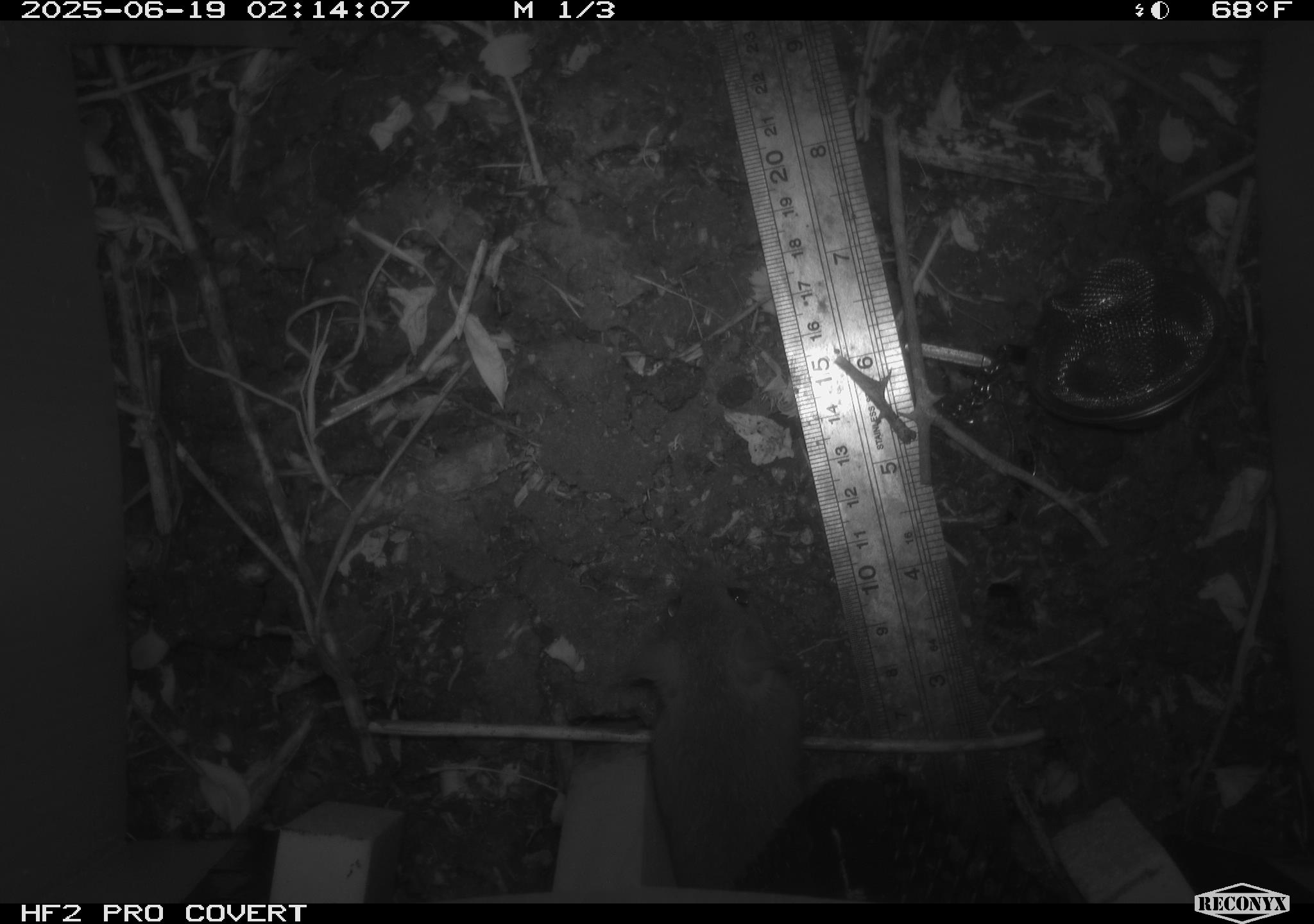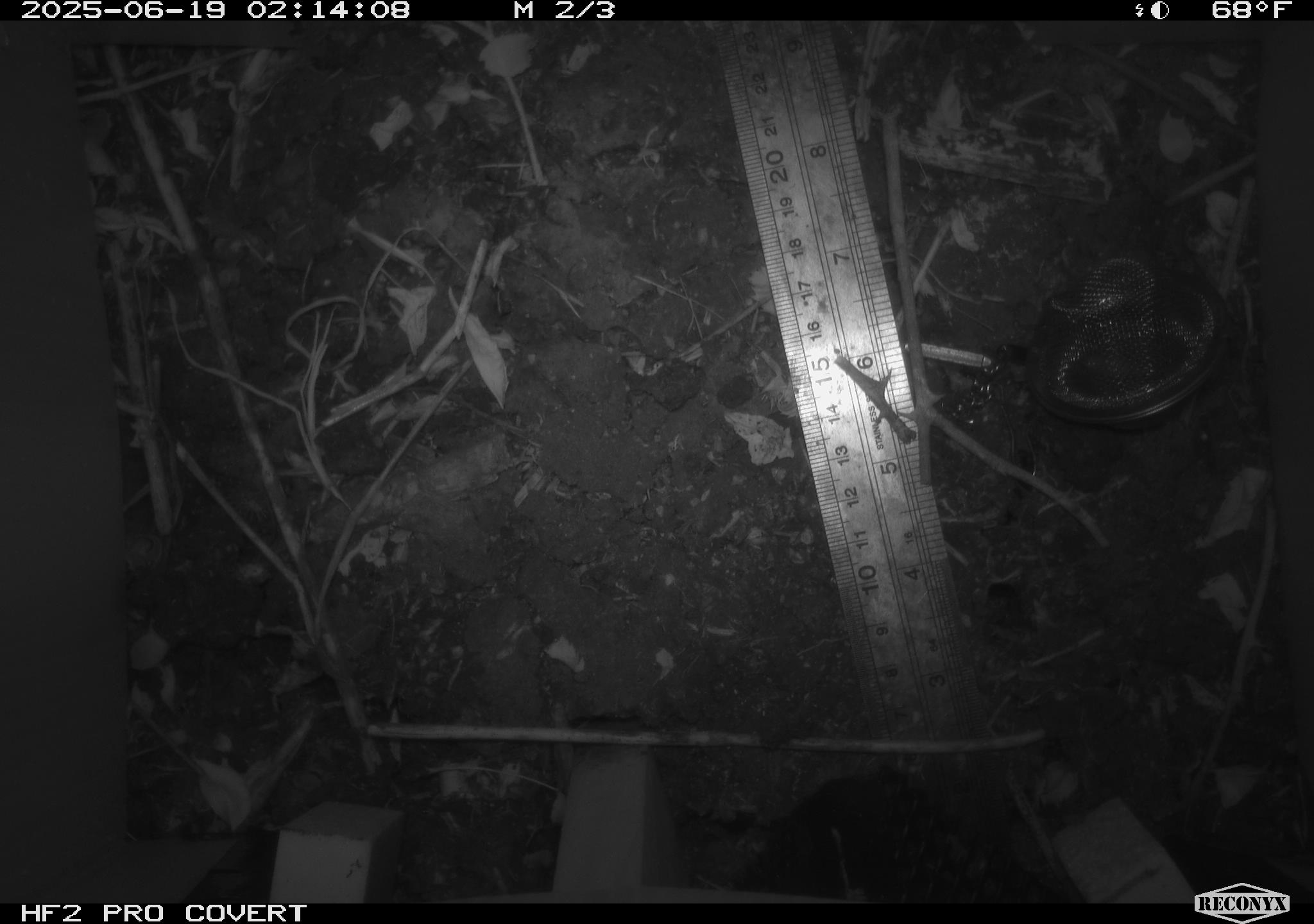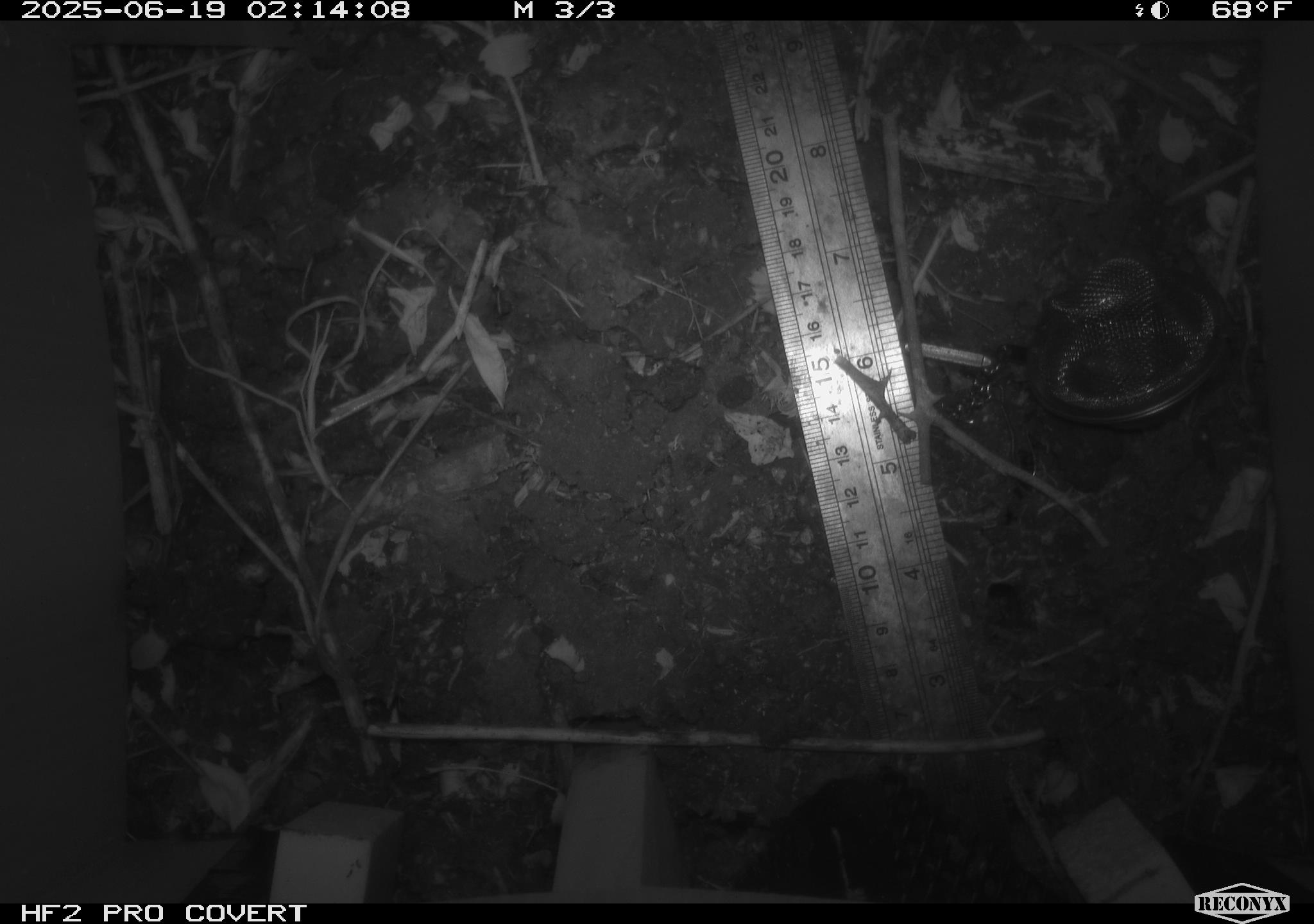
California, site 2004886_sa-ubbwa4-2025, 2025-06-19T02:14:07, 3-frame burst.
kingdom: Animalia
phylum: Chordata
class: Mammalia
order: Rodentia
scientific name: Rodentia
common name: rodent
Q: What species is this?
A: Rodent (Rodentia).